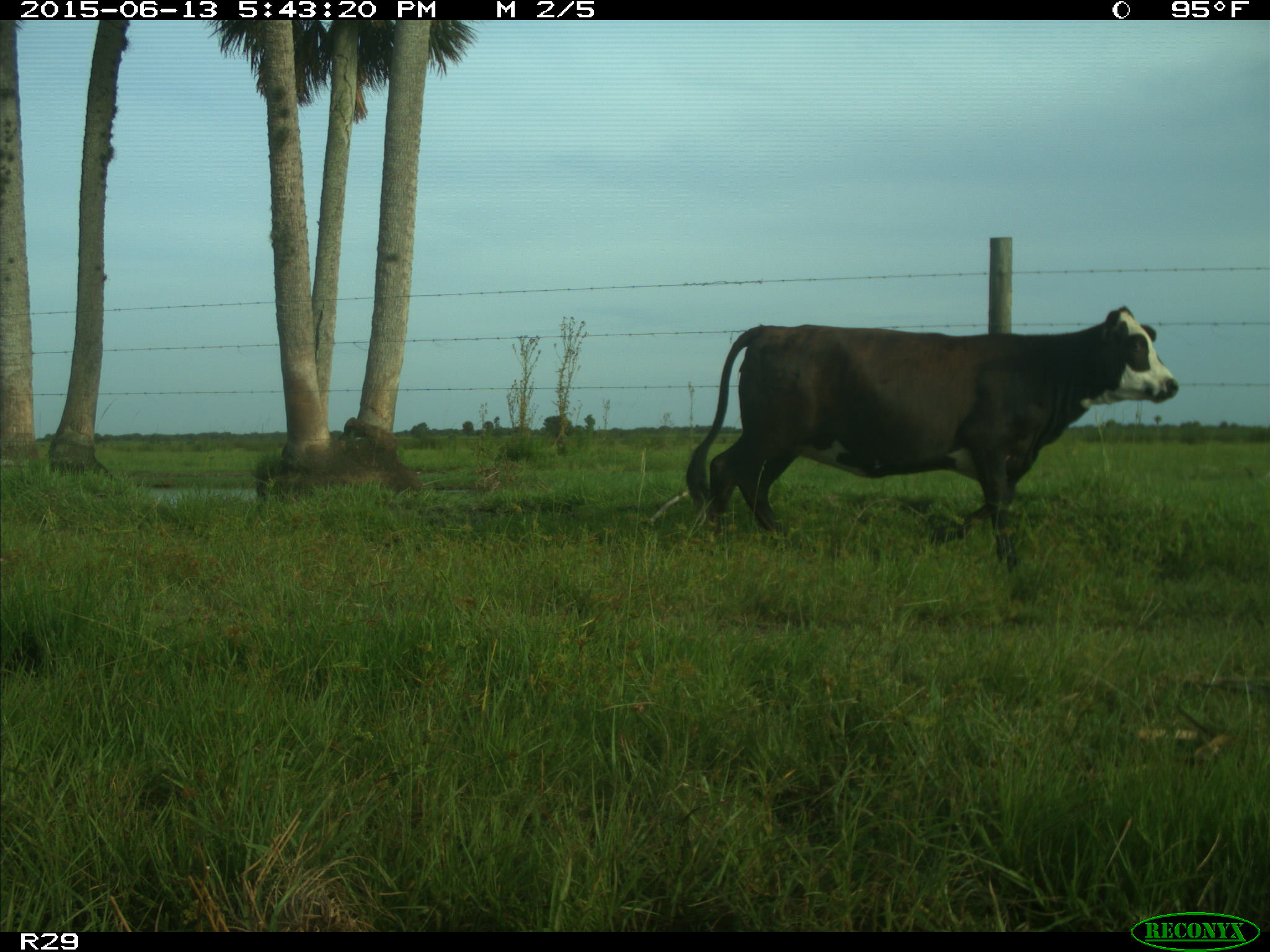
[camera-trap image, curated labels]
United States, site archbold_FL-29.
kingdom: Animalia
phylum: Chordata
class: Mammalia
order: Artiodactyla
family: Bovidae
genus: Bos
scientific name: Bos taurus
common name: domestic cow